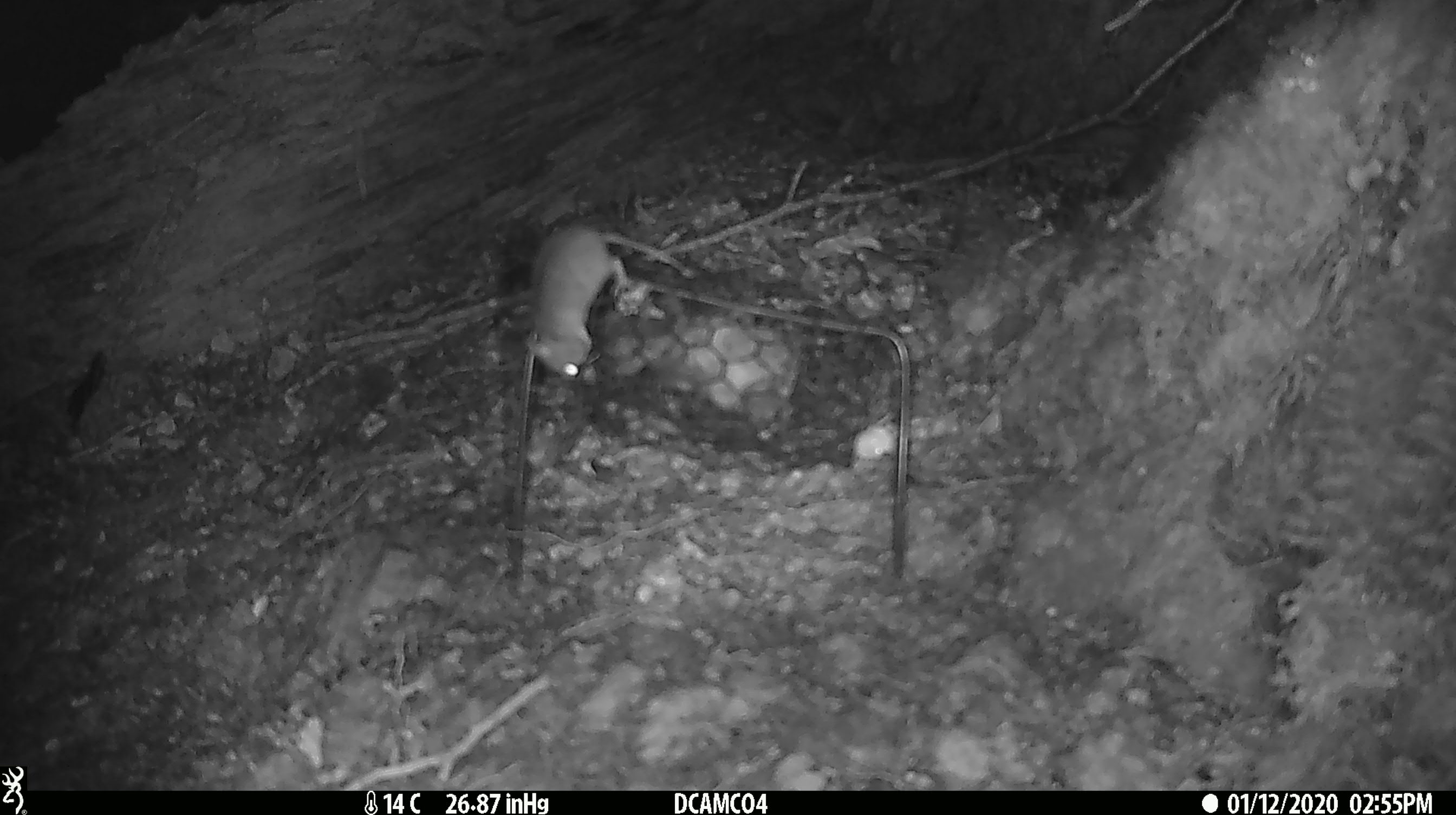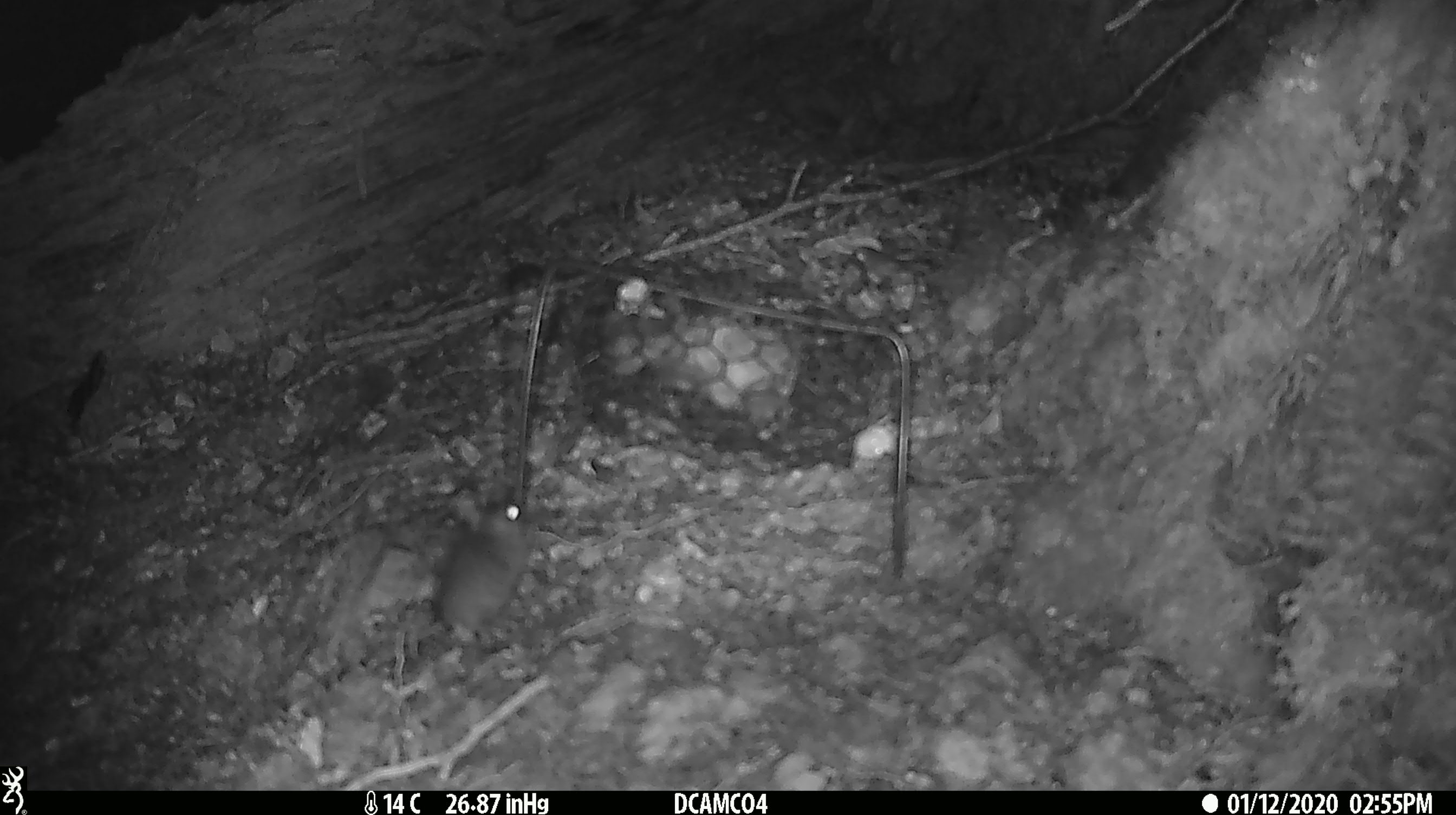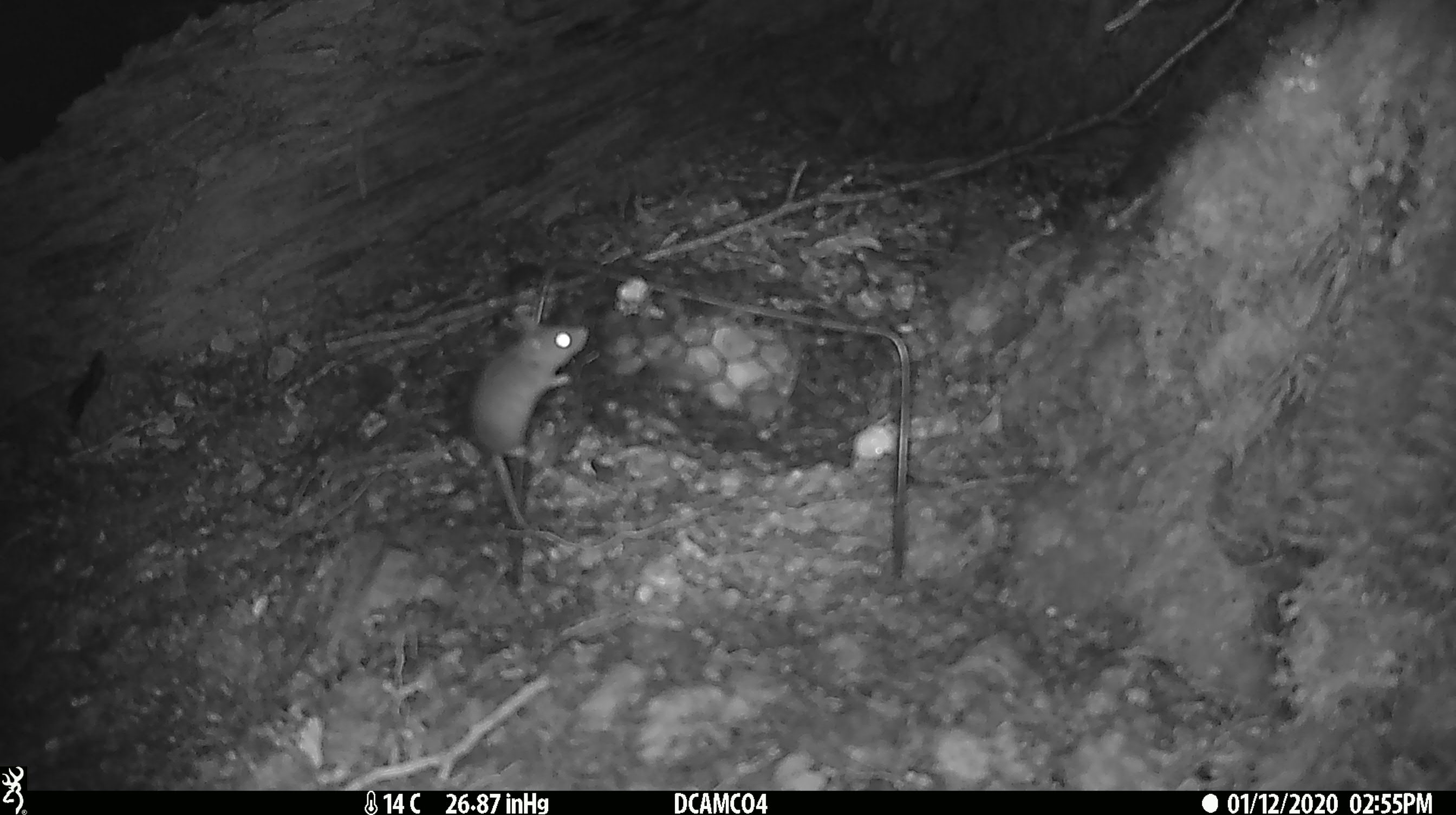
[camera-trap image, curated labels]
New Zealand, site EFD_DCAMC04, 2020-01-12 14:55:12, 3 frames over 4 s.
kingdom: Animalia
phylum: Chordata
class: Mammalia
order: Rodentia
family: Muridae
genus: Mus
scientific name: Mus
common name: mouse